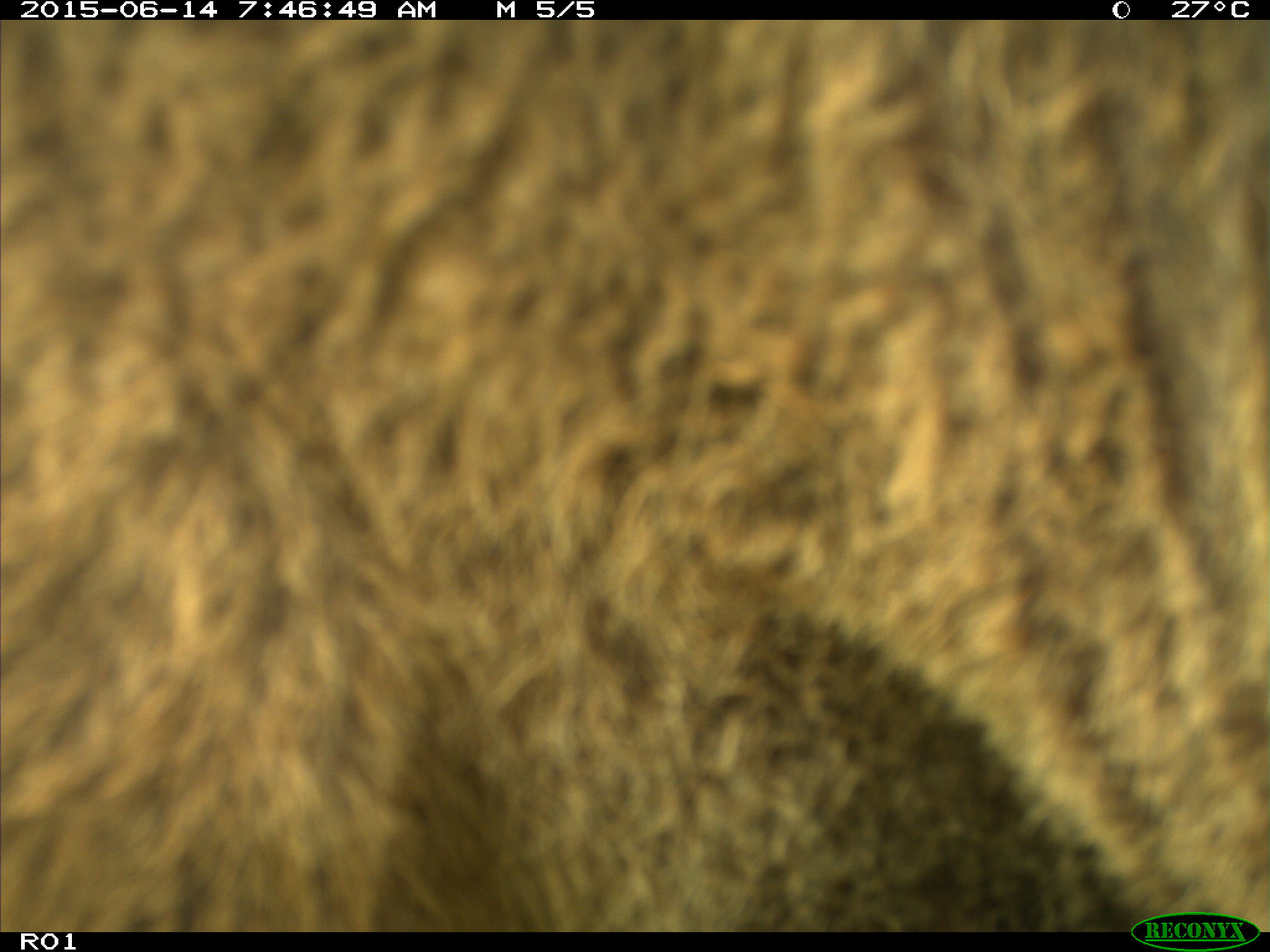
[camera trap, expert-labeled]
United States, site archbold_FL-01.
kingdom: Animalia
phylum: Chordata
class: Mammalia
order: Artiodactyla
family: Bovidae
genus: Bos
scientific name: Bos taurus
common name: domestic cow